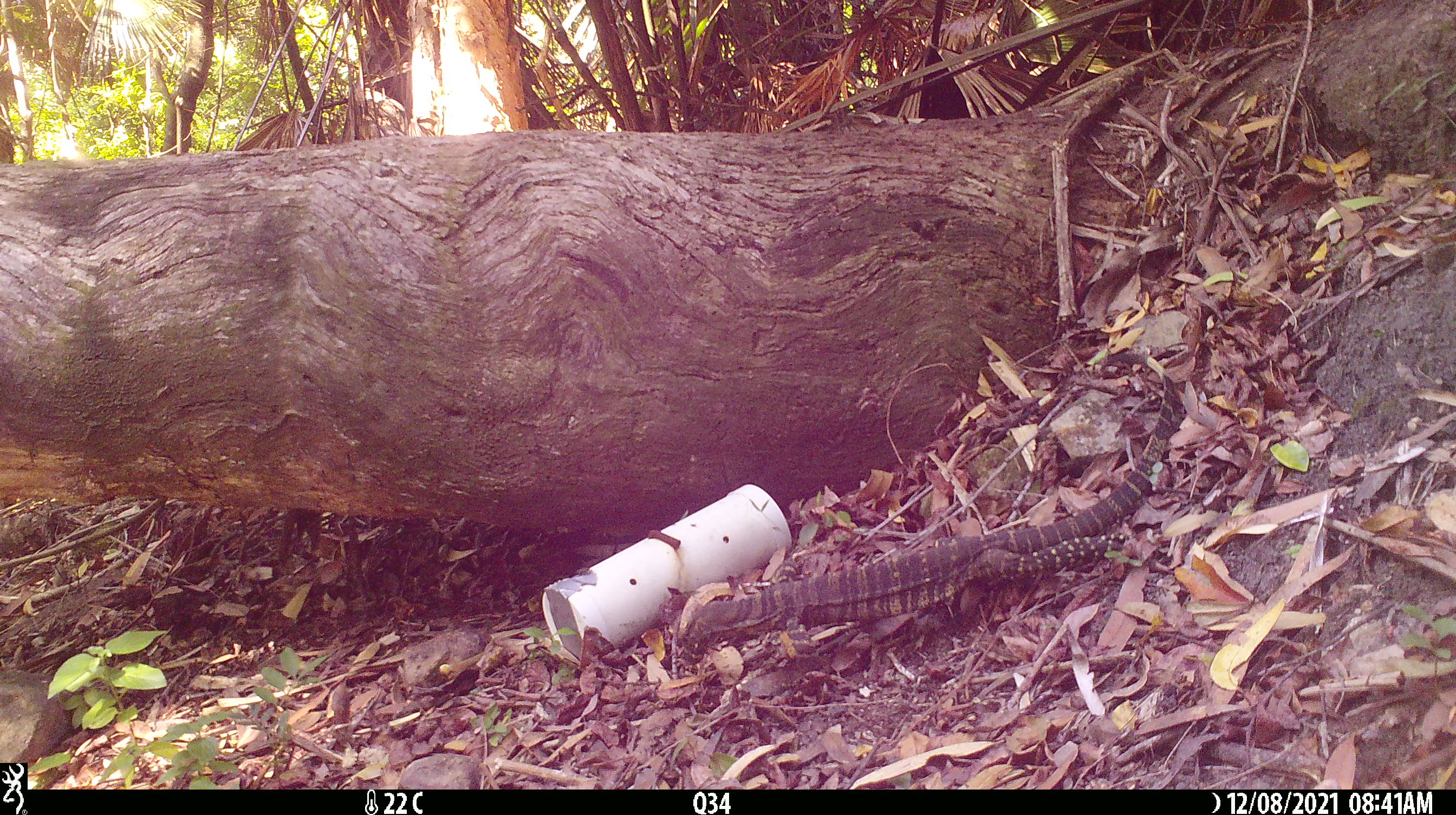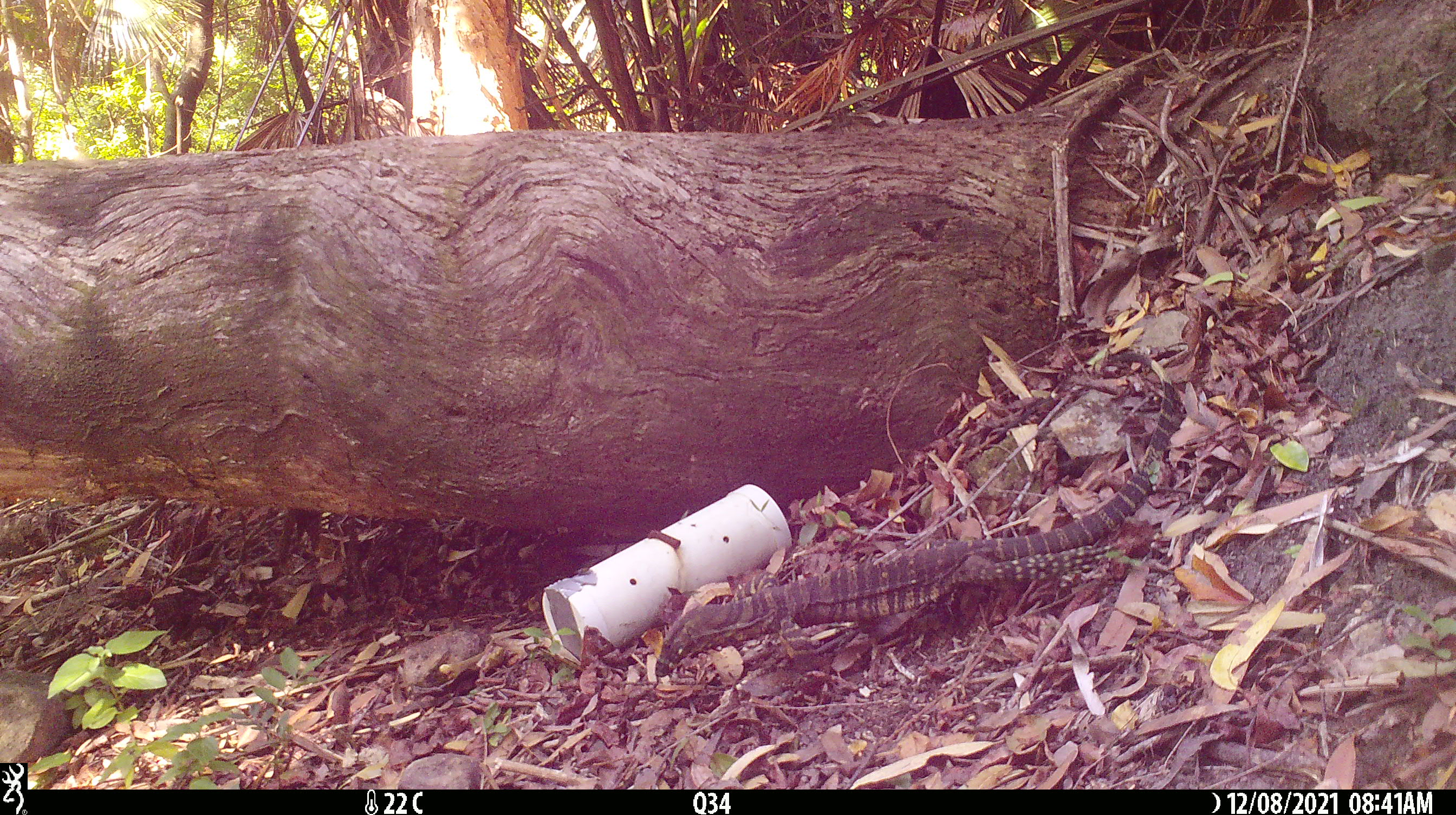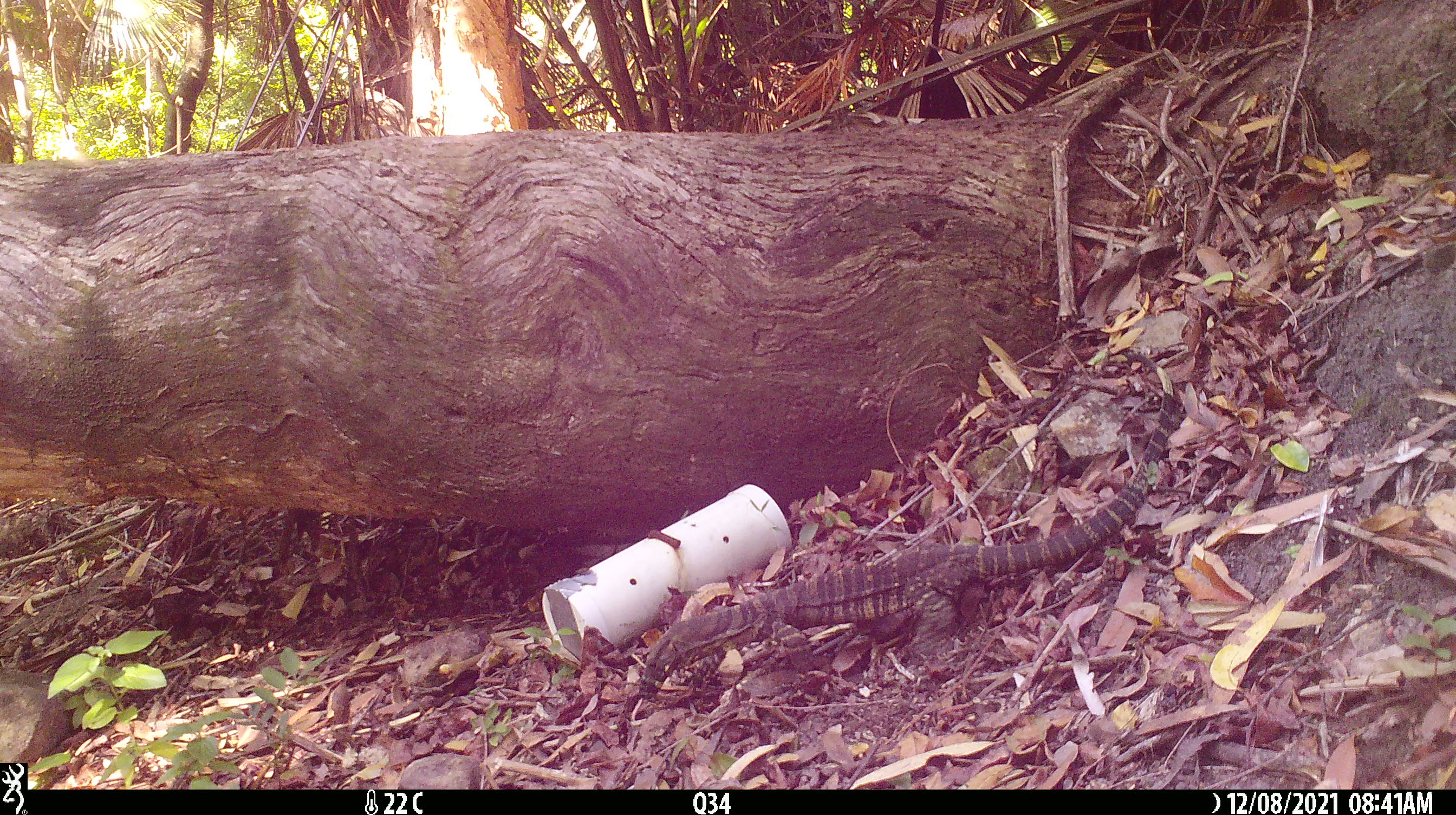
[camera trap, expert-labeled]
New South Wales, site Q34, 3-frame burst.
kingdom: Animalia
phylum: Chordata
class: Reptilia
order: Squamata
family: Varanidae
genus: Varanus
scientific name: Varanus varius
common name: lace monitor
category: goanna